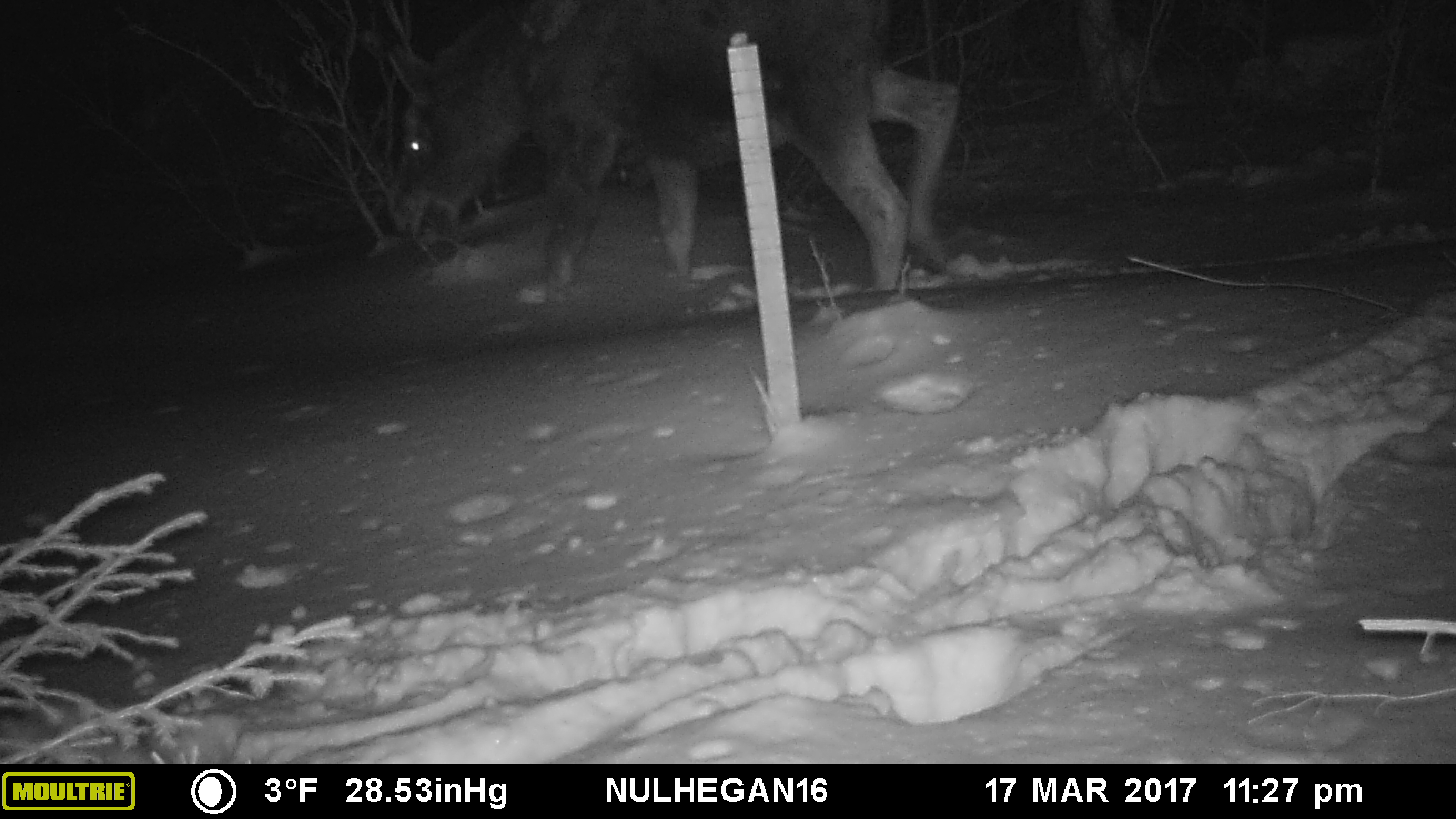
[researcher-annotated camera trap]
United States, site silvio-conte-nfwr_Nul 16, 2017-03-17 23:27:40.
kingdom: Animalia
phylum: Chordata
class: Mammalia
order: Artiodactyla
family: Cervidae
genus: Alces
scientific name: Alces alces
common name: moose